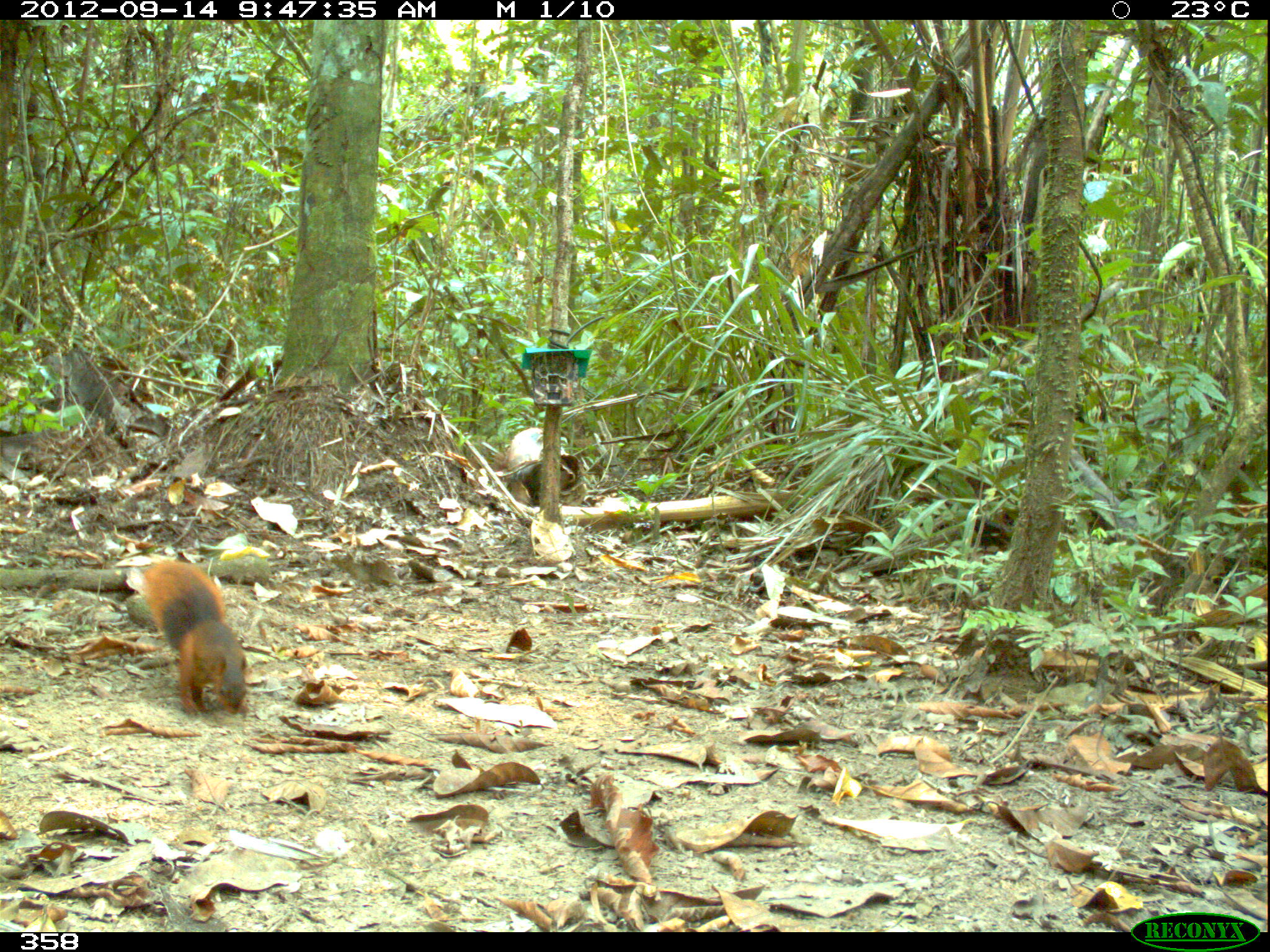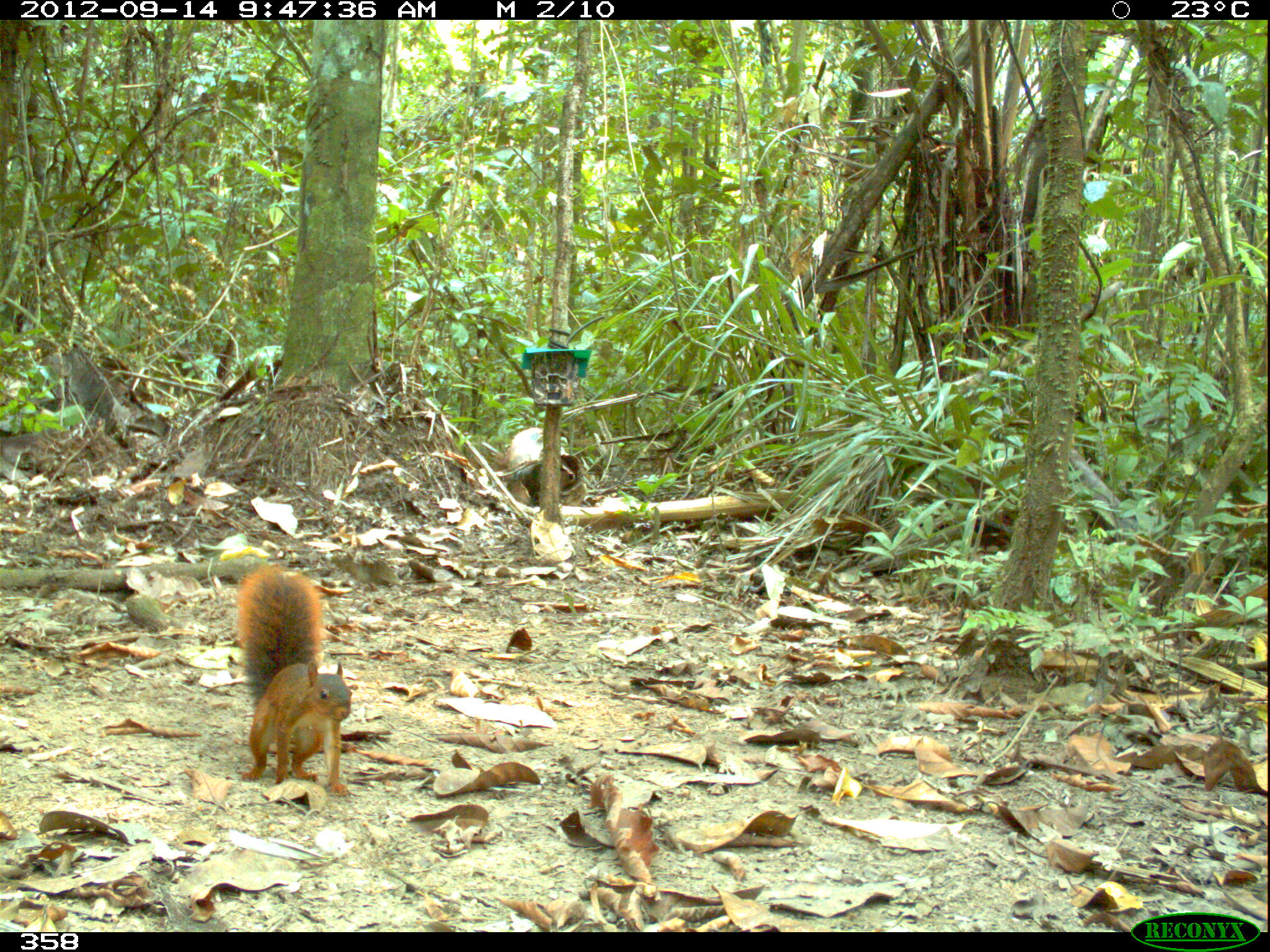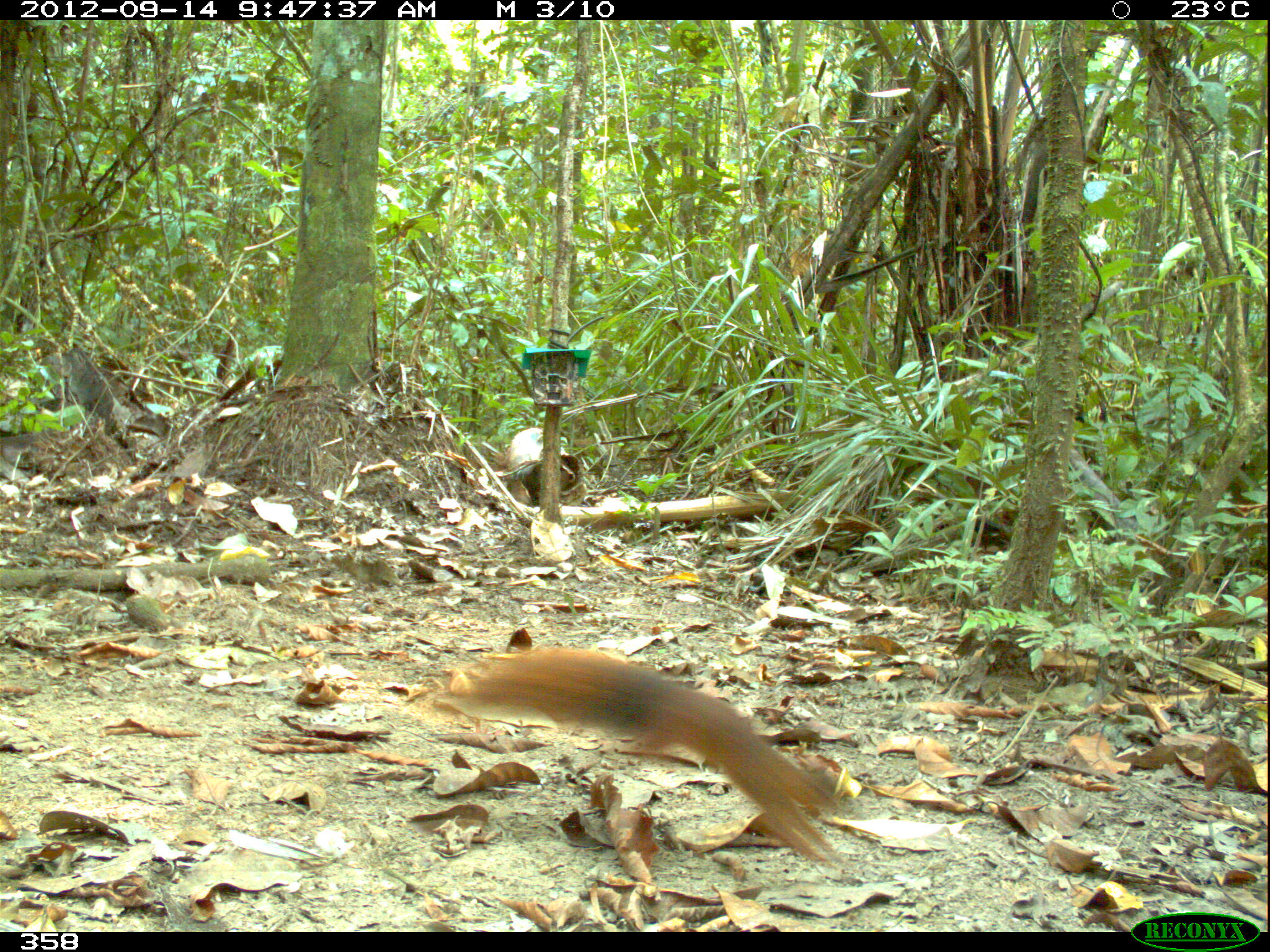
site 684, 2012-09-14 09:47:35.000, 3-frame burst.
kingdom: Animalia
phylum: Chordata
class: Mammalia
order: Rodentia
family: Sciuridae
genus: Sciurus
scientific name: Sciurus spadiceus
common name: southern amazon red squirrel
Sciurus spadiceus (southern amazon red squirrel).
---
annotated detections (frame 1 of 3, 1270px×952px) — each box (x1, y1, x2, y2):
sciurus spadiceus: (142, 558, 254, 717)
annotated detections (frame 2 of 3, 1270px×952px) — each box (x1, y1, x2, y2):
sciurus spadiceus: (238, 563, 351, 795)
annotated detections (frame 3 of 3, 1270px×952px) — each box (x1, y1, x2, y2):
sciurus spadiceus: (438, 642, 836, 866)